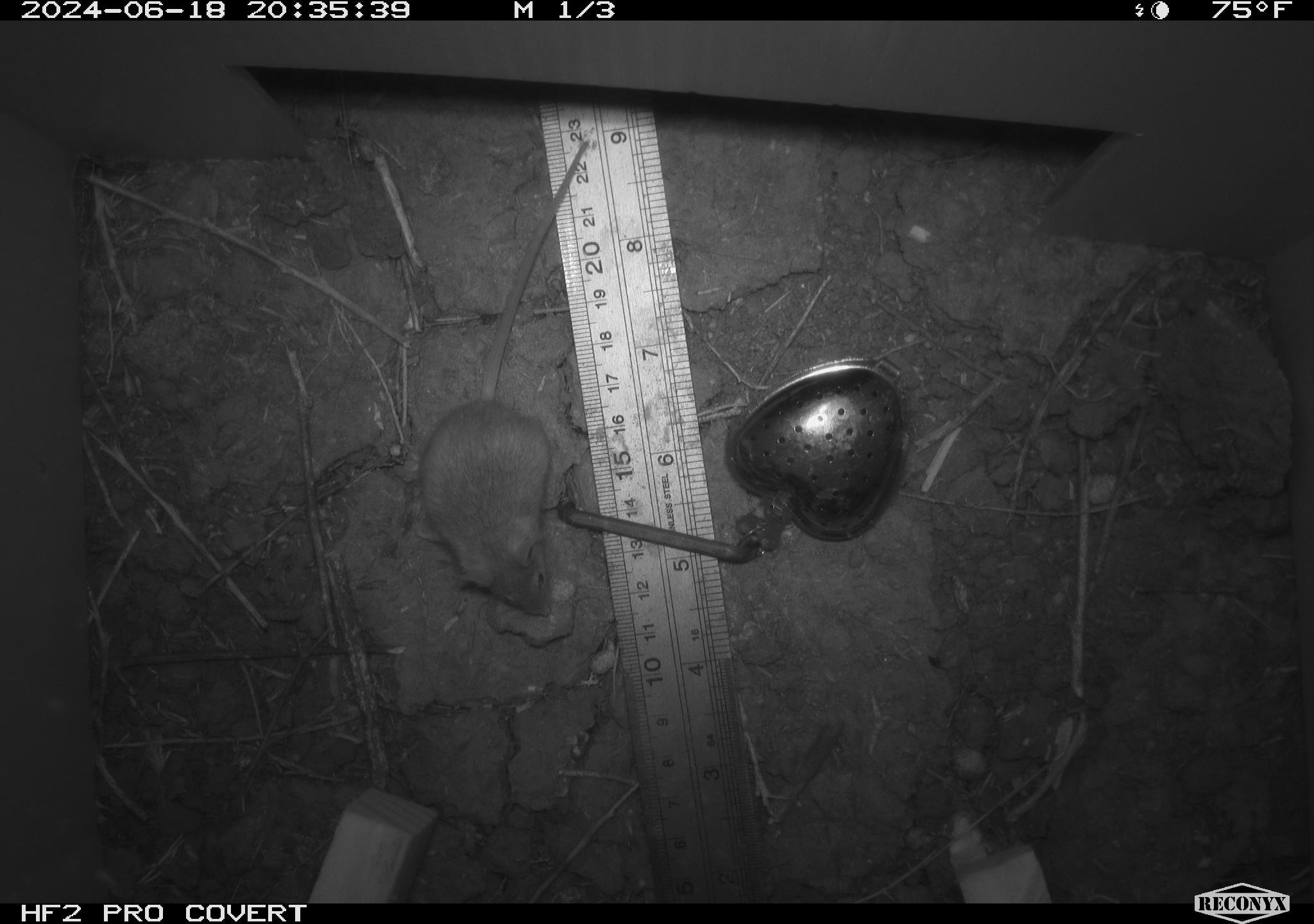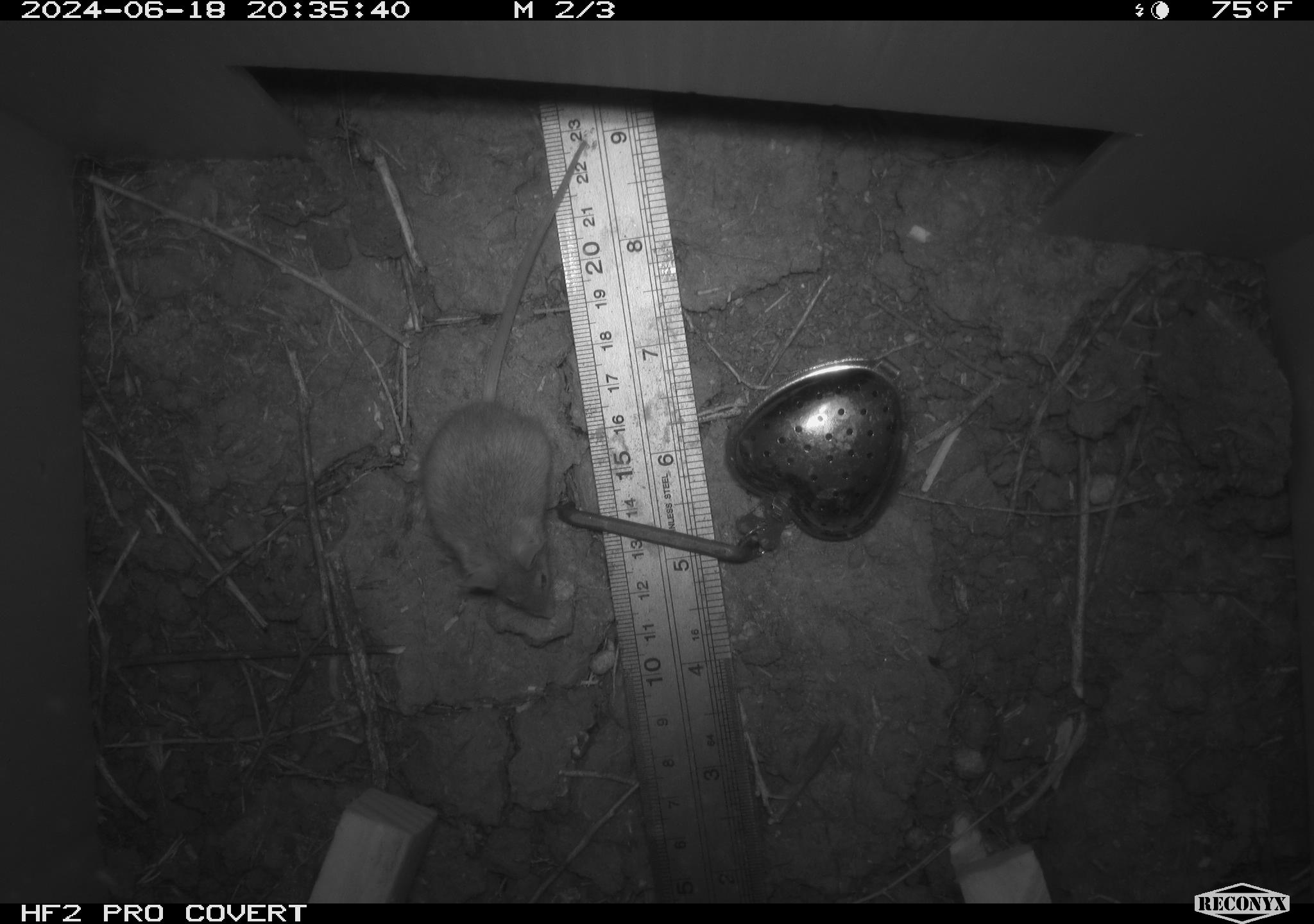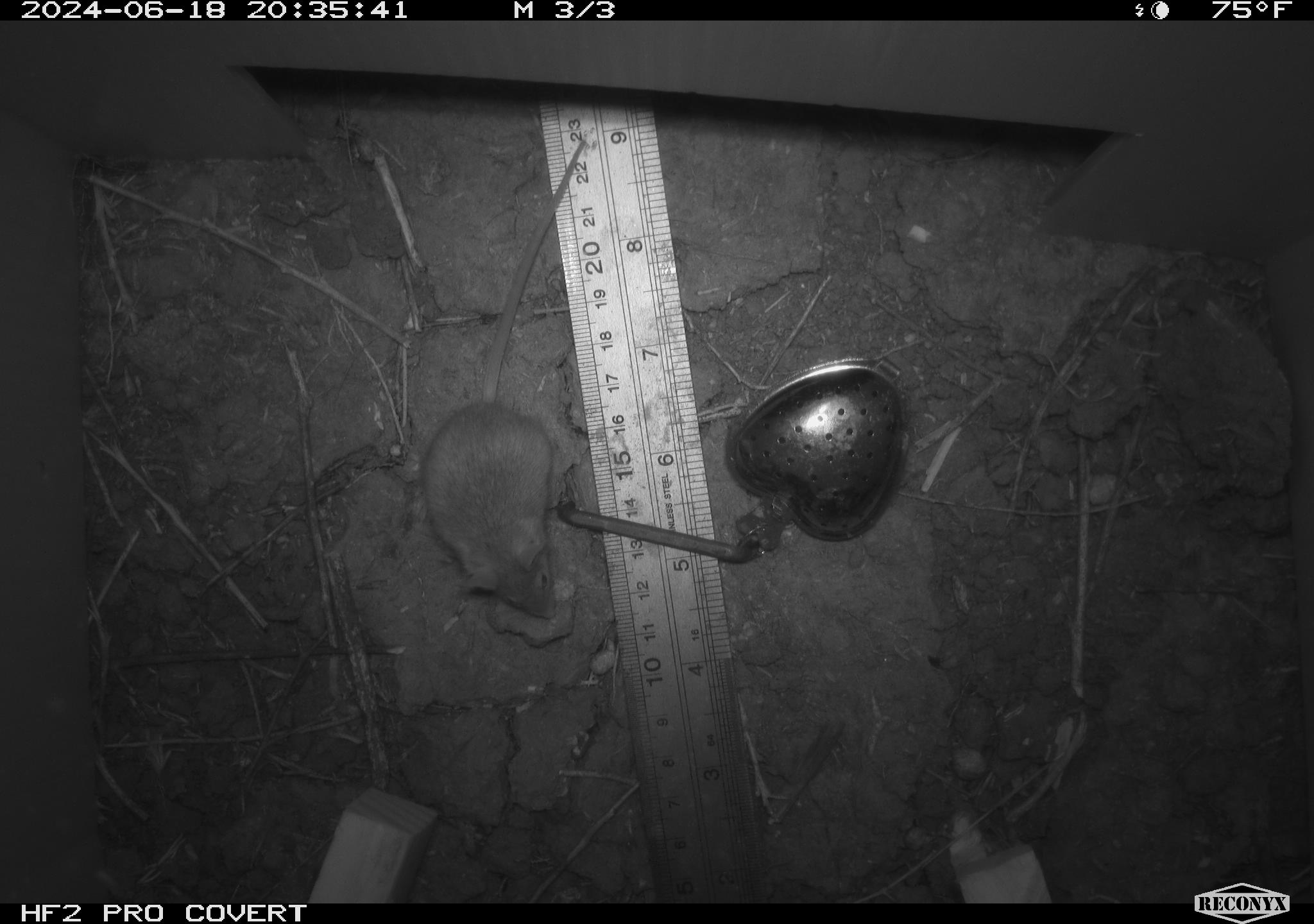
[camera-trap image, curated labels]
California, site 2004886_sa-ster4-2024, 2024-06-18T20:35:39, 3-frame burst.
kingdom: Animalia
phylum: Chordata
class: Mammalia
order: Rodentia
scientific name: Rodentia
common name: mouse species